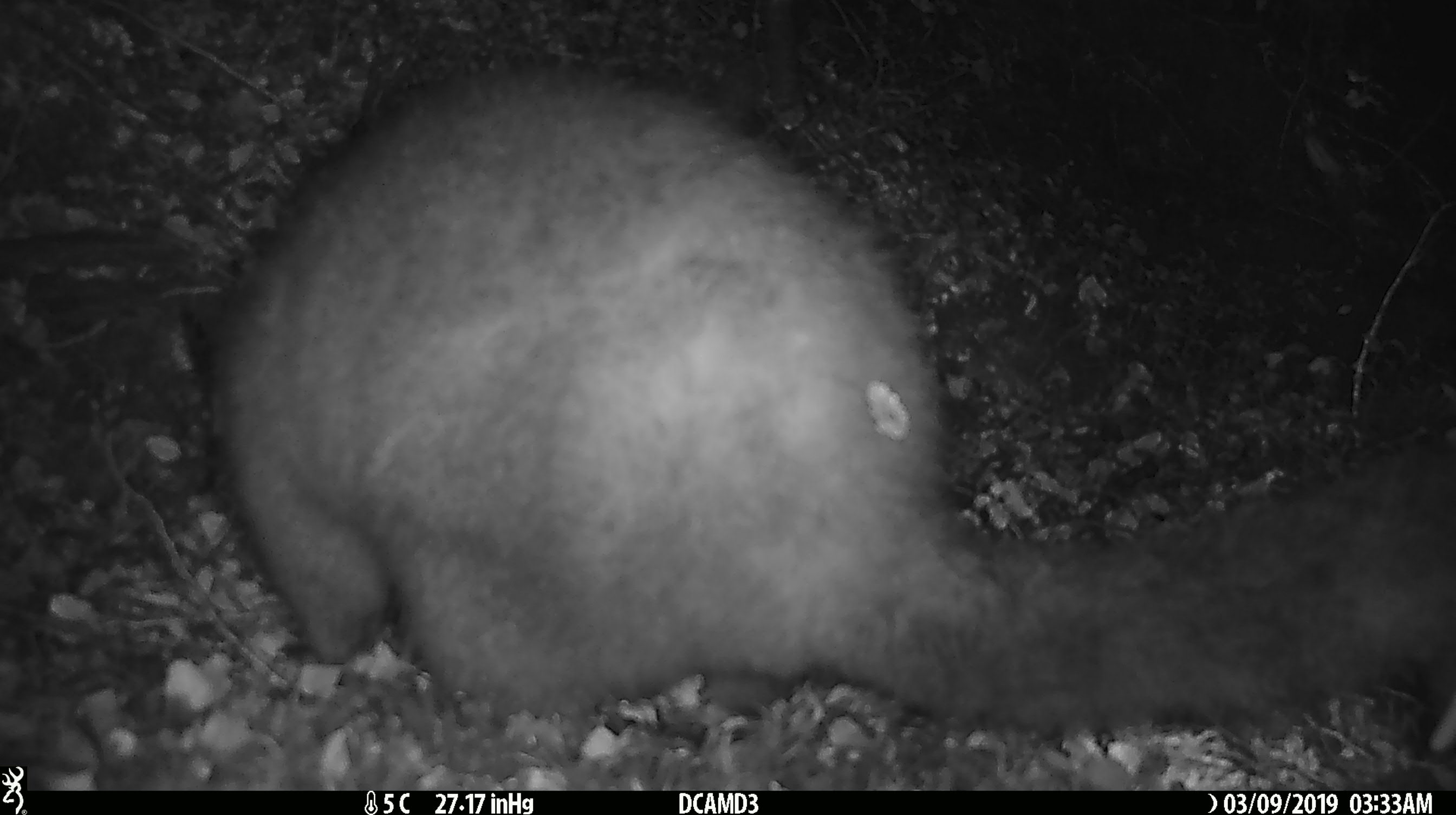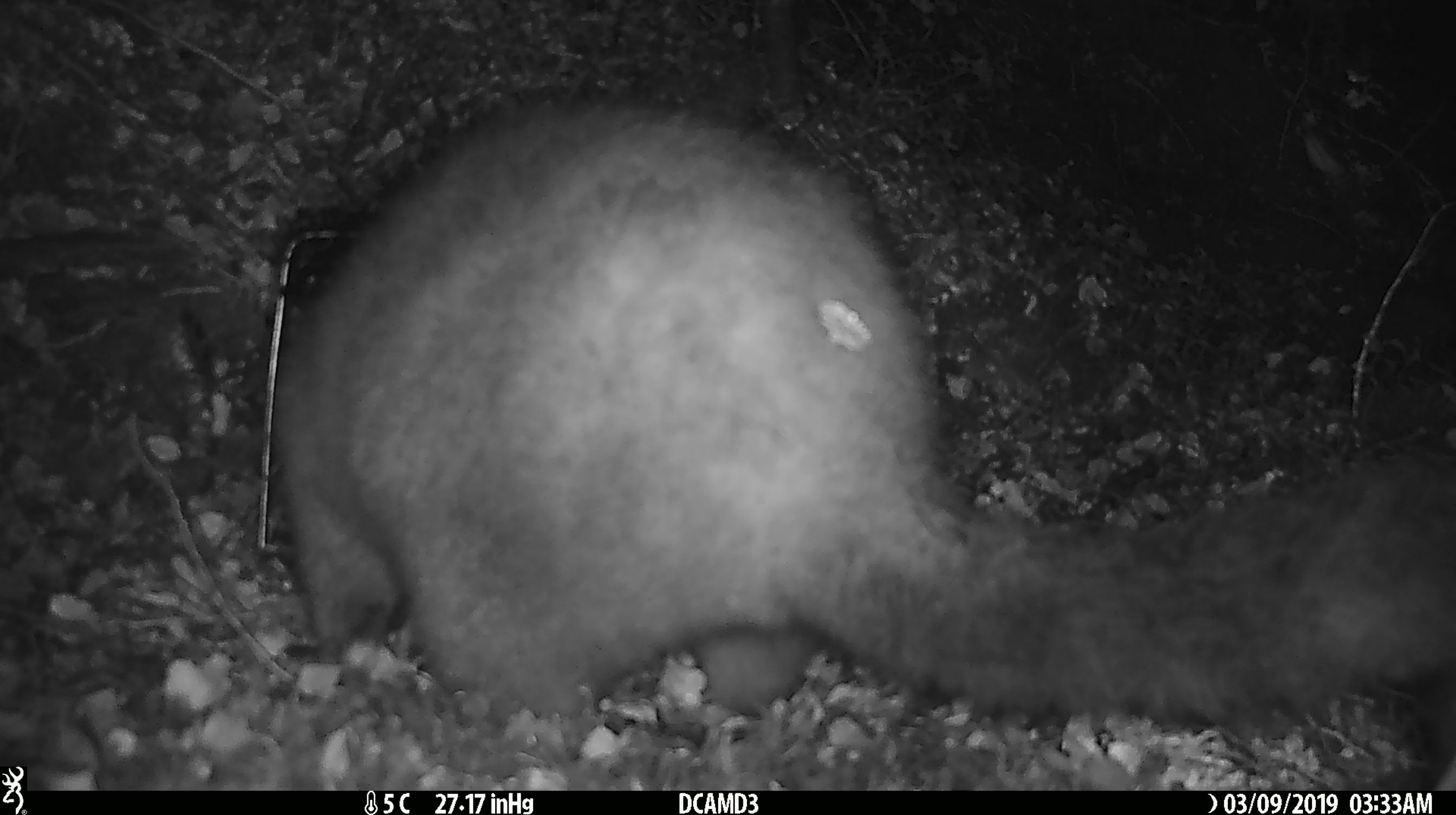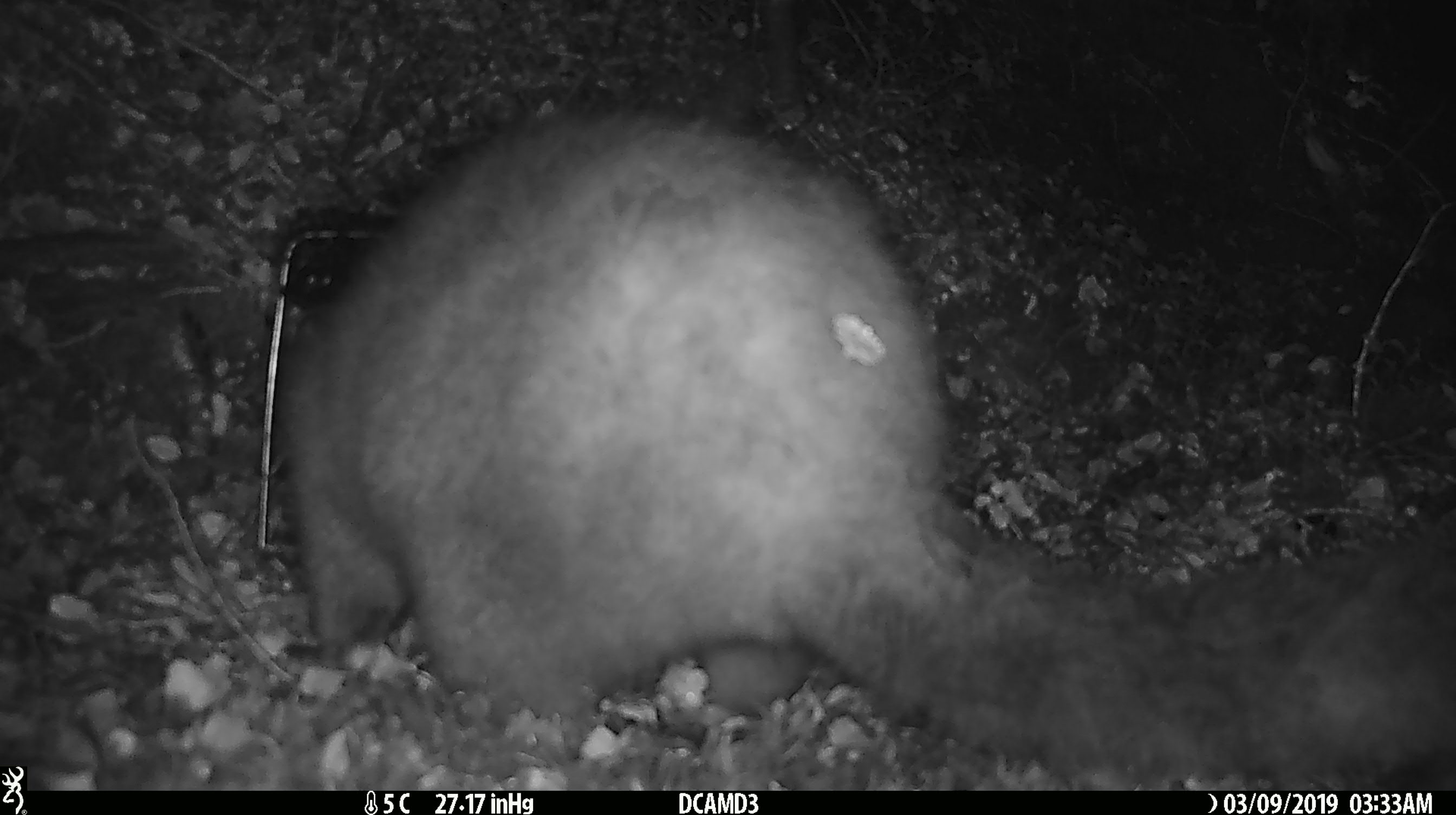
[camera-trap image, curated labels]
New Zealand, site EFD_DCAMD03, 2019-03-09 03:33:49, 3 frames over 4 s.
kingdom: Animalia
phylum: Chordata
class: Mammalia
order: Diprotodontia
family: Phalangeridae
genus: Trichosurus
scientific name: Trichosurus vulpecula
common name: common brushtail possum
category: possum